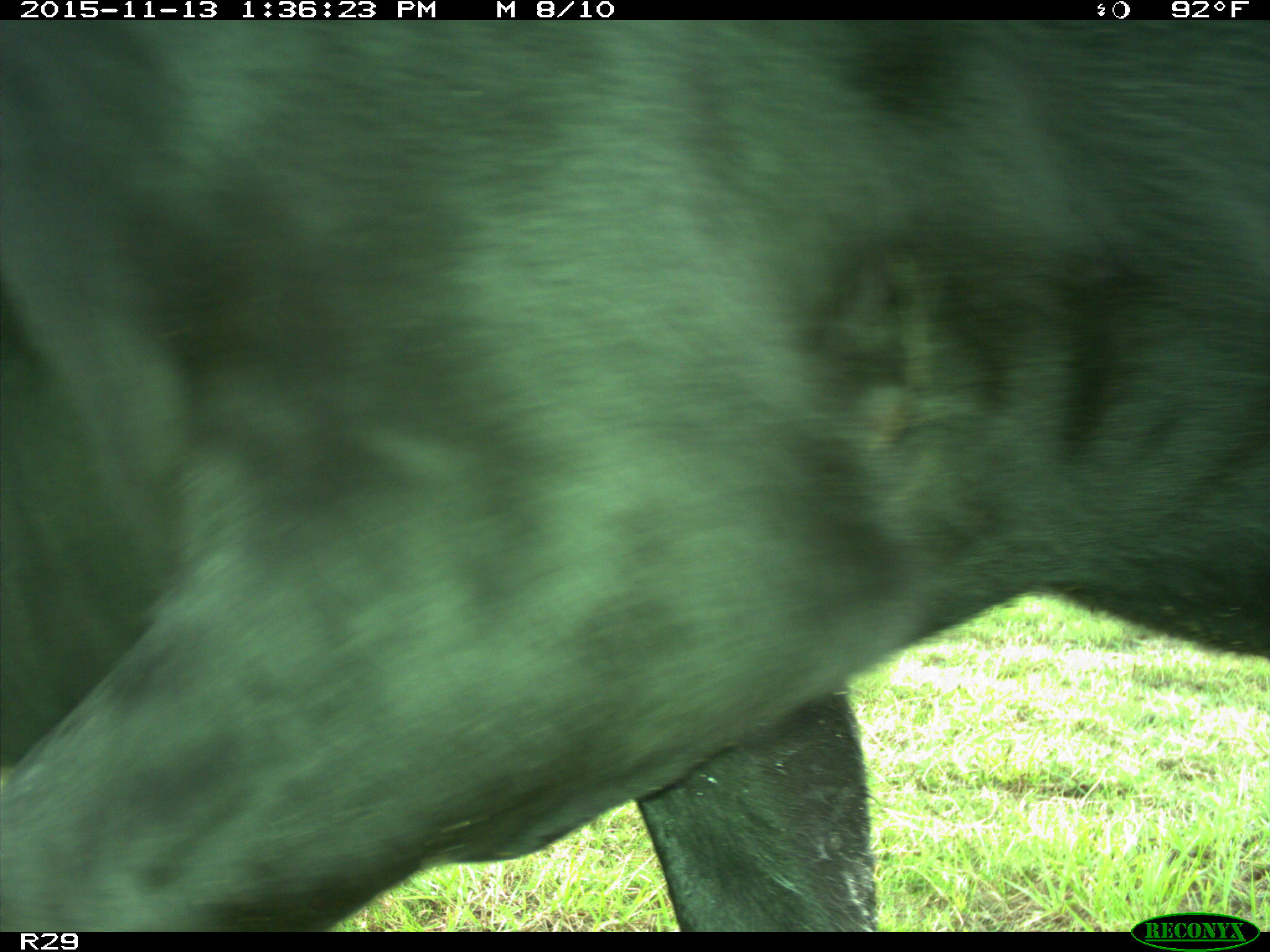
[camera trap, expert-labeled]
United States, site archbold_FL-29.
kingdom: Animalia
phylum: Chordata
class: Mammalia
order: Artiodactyla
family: Bovidae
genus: Bos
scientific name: Bos taurus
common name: domestic cow